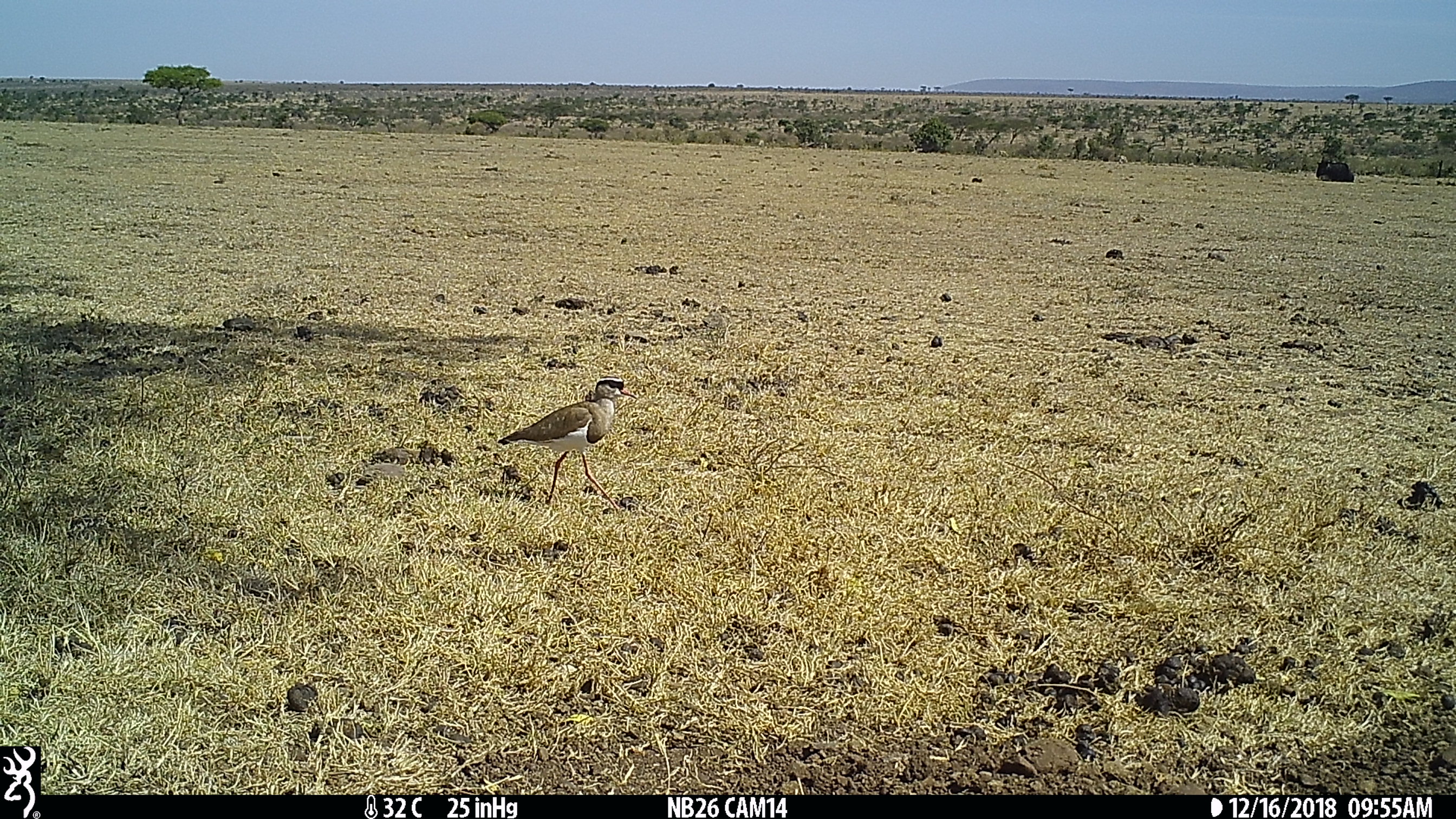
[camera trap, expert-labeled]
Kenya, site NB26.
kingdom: Animalia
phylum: Chordata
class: Mammalia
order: Artiodactyla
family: Bovidae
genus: Connochaetes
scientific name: Connochaetes taurinus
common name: blue wildebeest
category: wildebeest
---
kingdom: Animalia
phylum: Chordata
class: Aves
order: Charadriiformes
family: Charadriidae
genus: Vanellus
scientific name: Vanellus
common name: lapwing